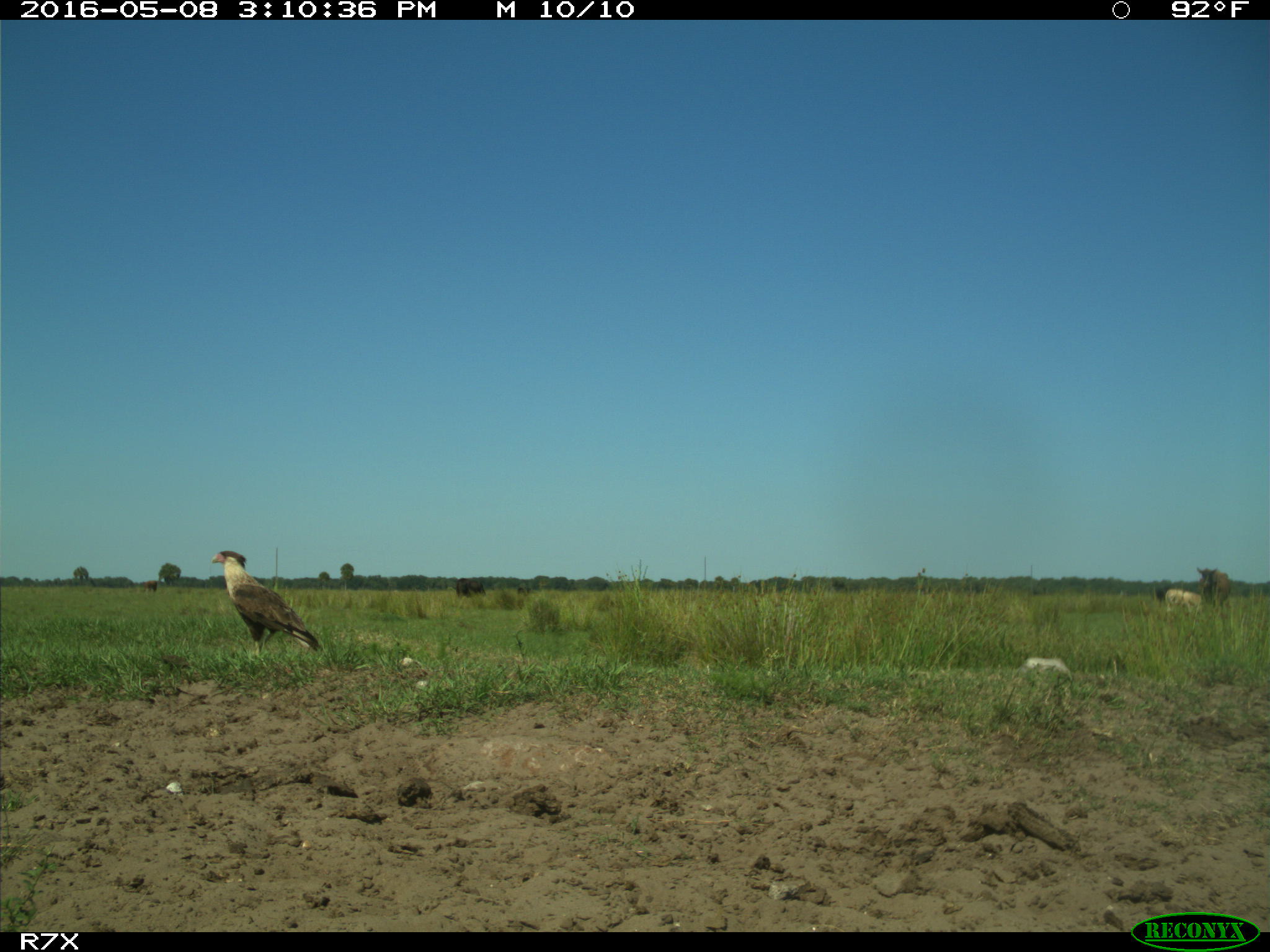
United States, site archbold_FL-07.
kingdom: Animalia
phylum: Chordata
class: Mammalia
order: Artiodactyla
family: Bovidae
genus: Bos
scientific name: Bos taurus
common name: domestic cow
Bos taurus (domestic cow).